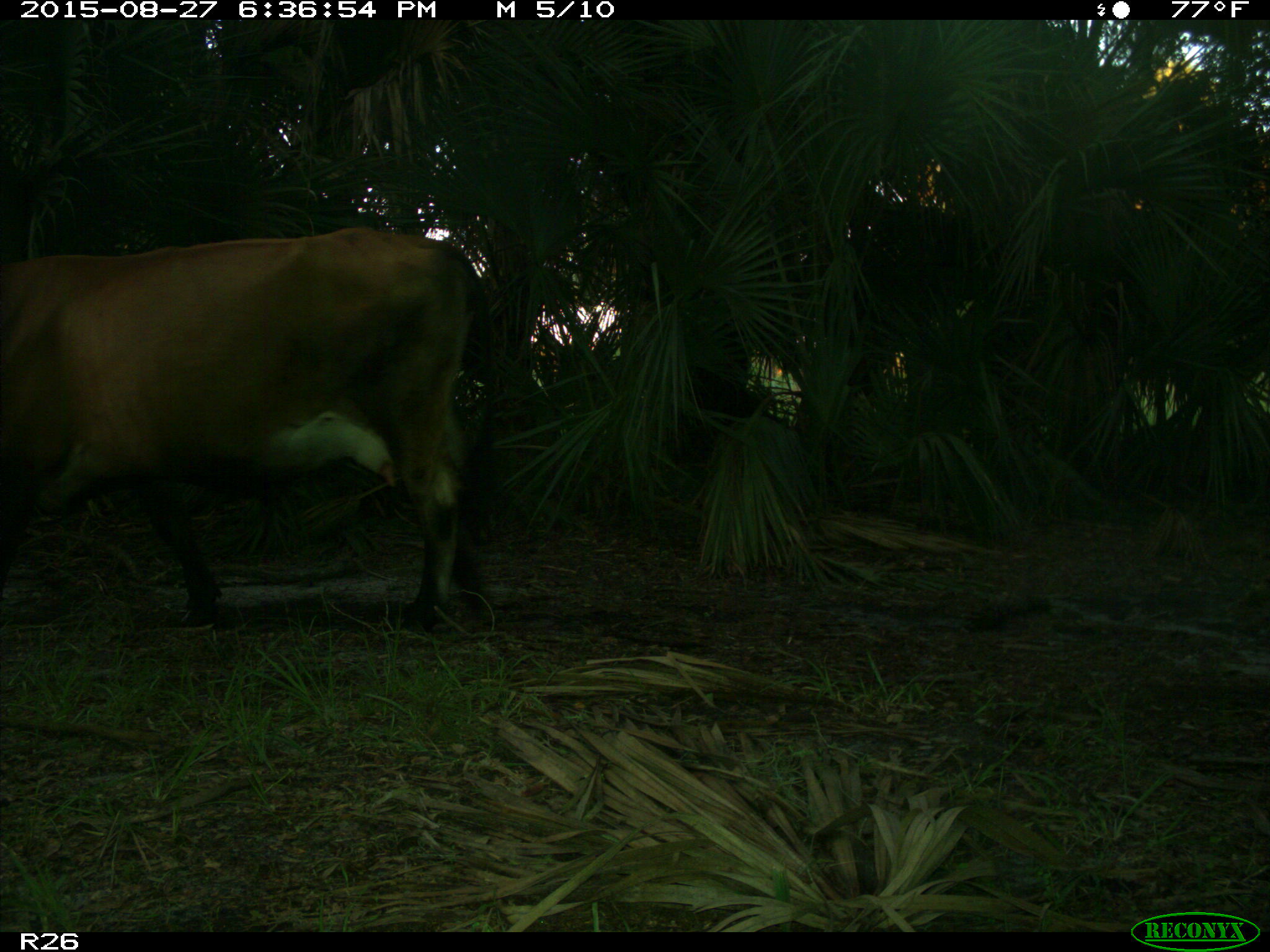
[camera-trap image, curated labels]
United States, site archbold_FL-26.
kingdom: Animalia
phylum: Chordata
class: Mammalia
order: Artiodactyla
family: Bovidae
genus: Bos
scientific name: Bos taurus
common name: domestic cow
Bos taurus (domestic cow).